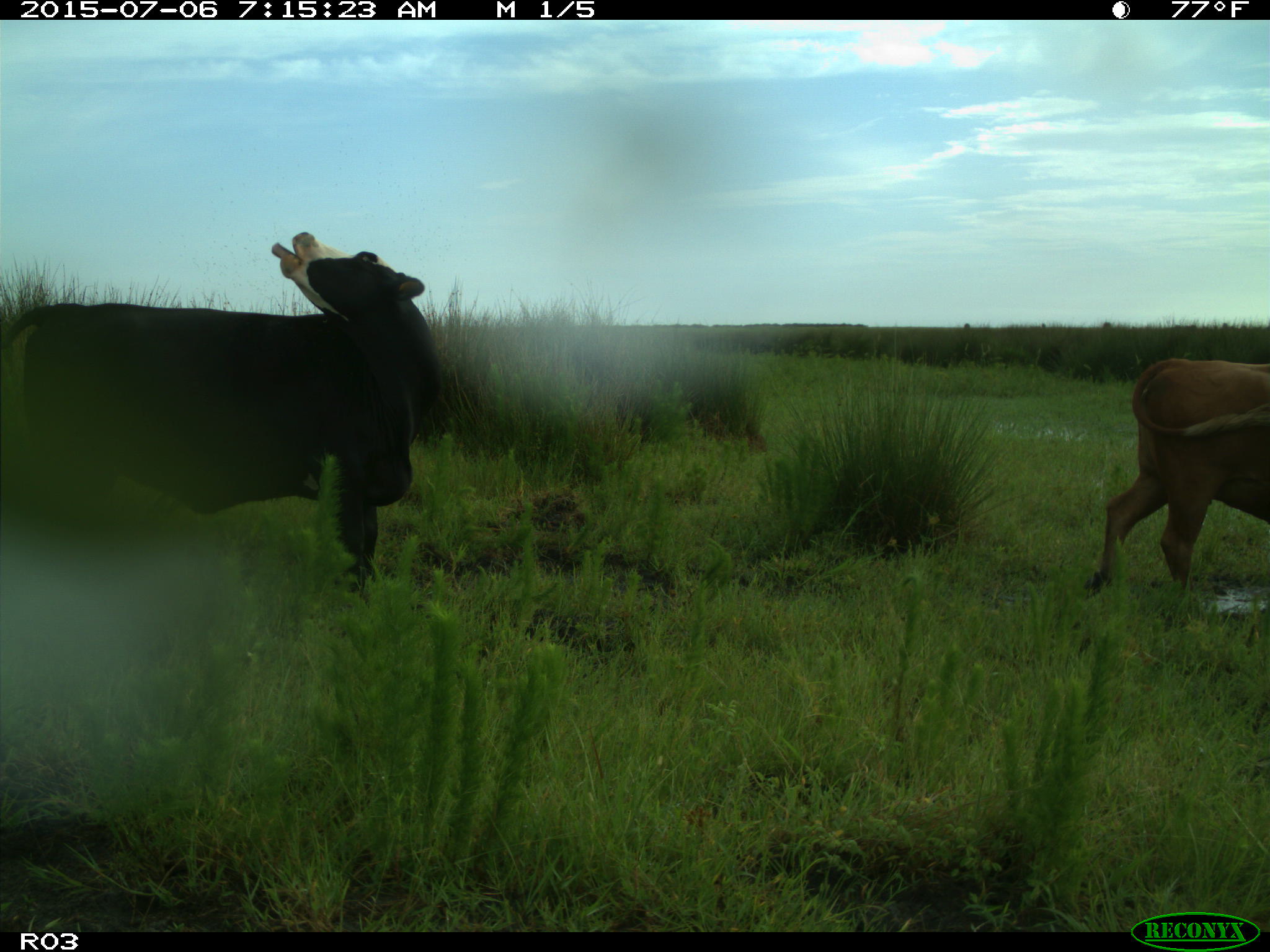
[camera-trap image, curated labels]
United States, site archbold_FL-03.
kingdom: Animalia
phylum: Chordata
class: Mammalia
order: Artiodactyla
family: Bovidae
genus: Bos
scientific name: Bos taurus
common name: domestic cow